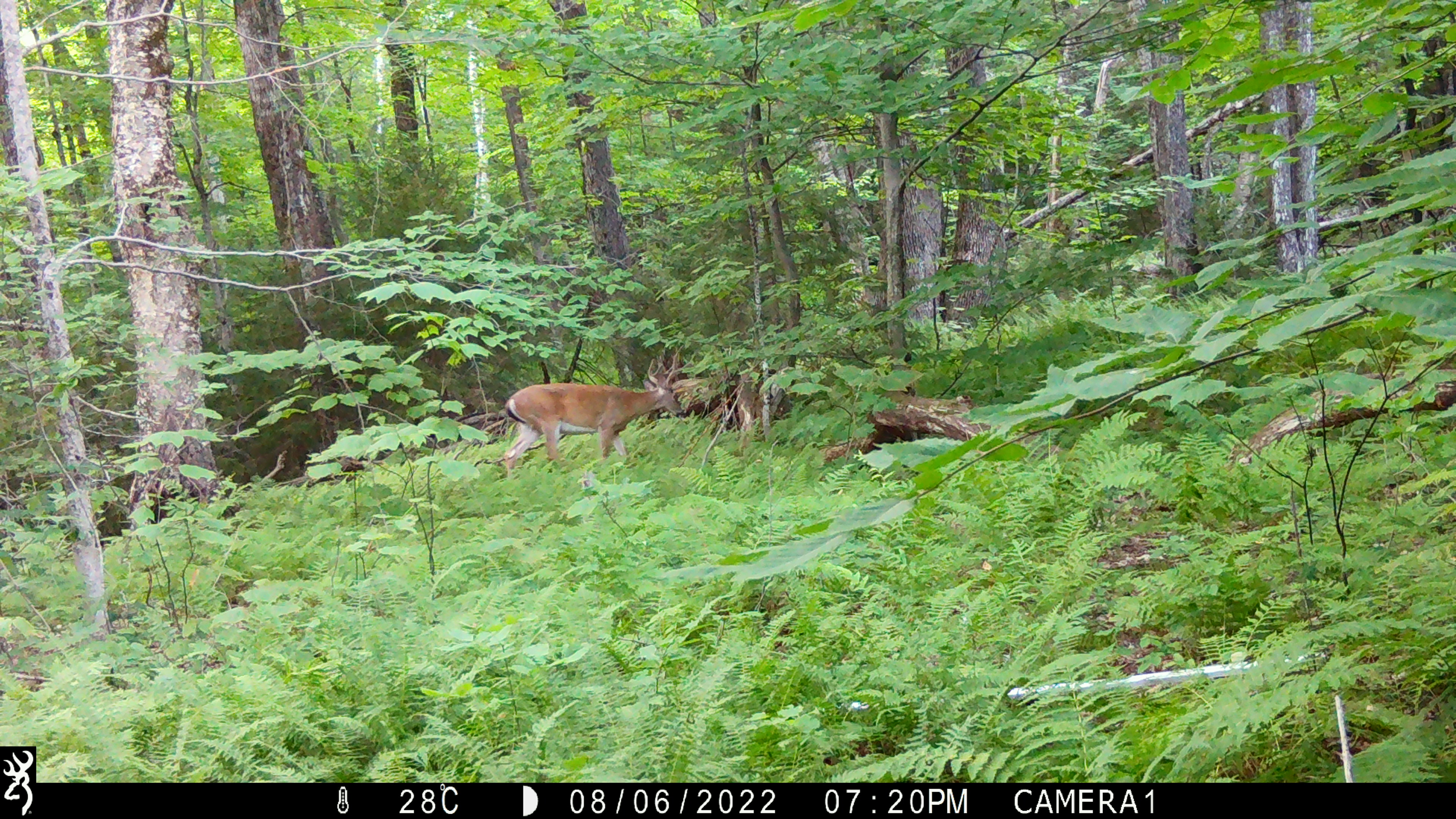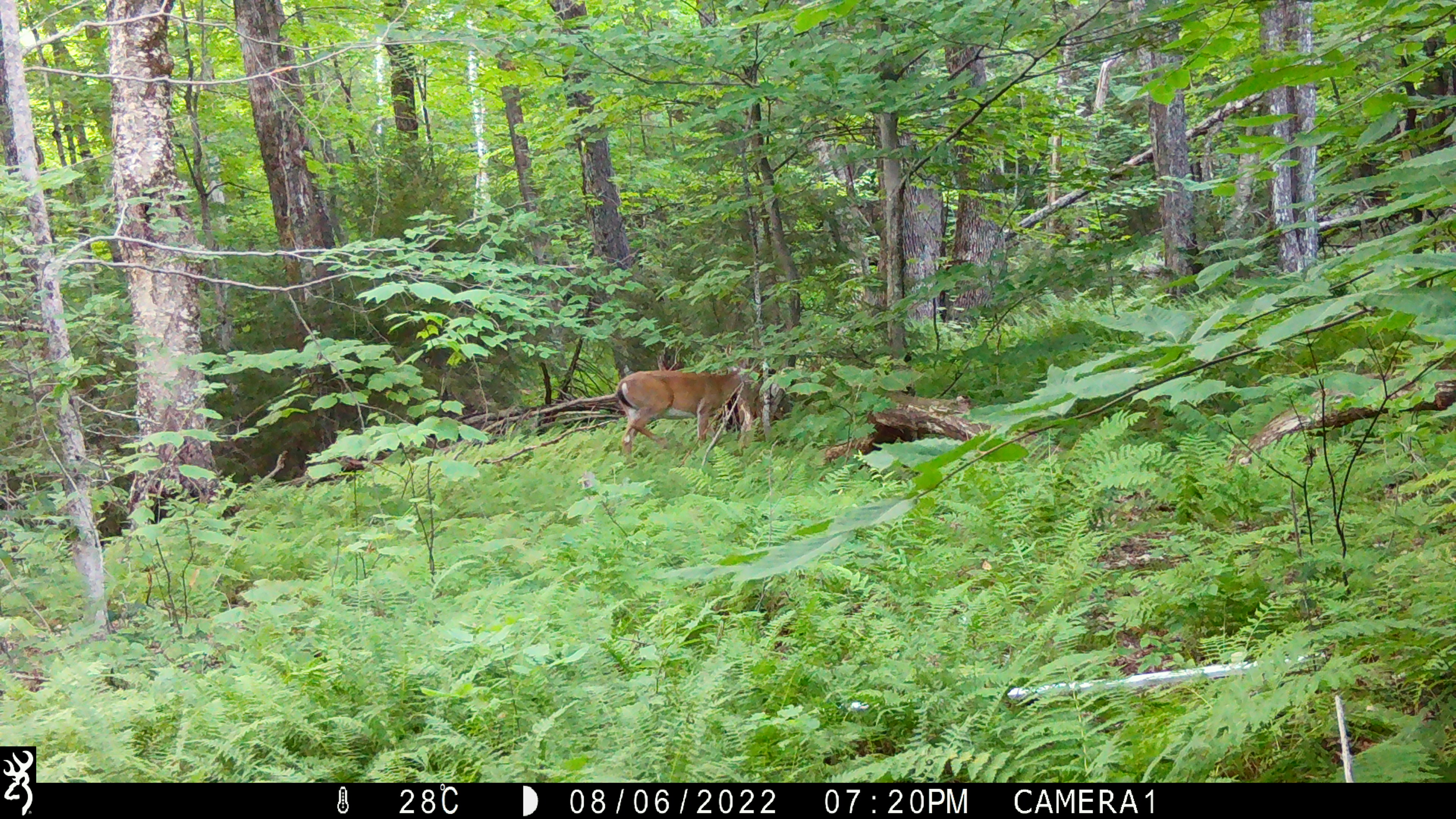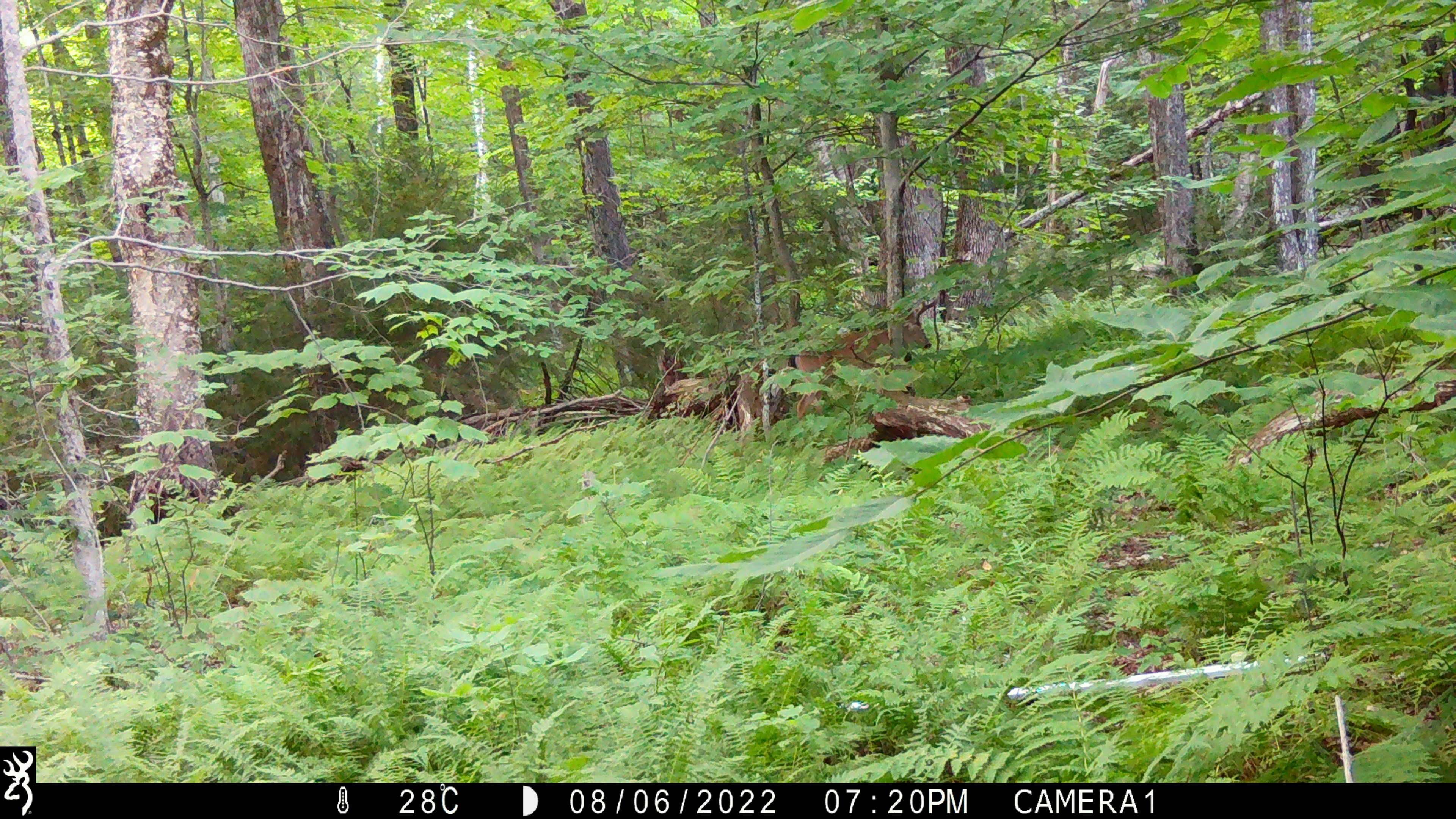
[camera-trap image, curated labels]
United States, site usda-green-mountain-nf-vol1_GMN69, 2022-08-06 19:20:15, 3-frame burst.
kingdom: Animalia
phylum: Chordata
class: Mammalia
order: Artiodactyla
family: Cervidae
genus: Odocoileus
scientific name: Odocoileus virginianus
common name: white-tailed deer